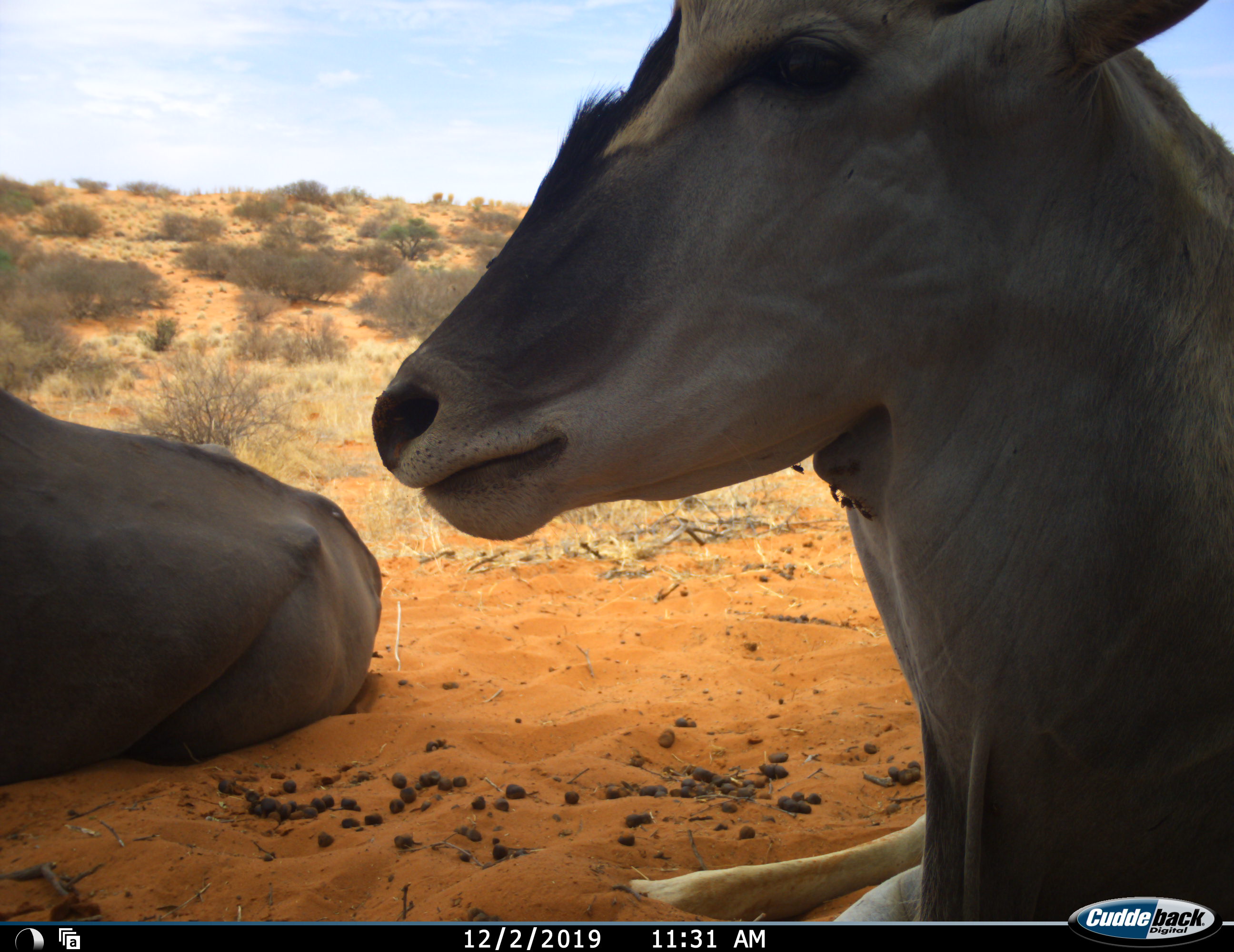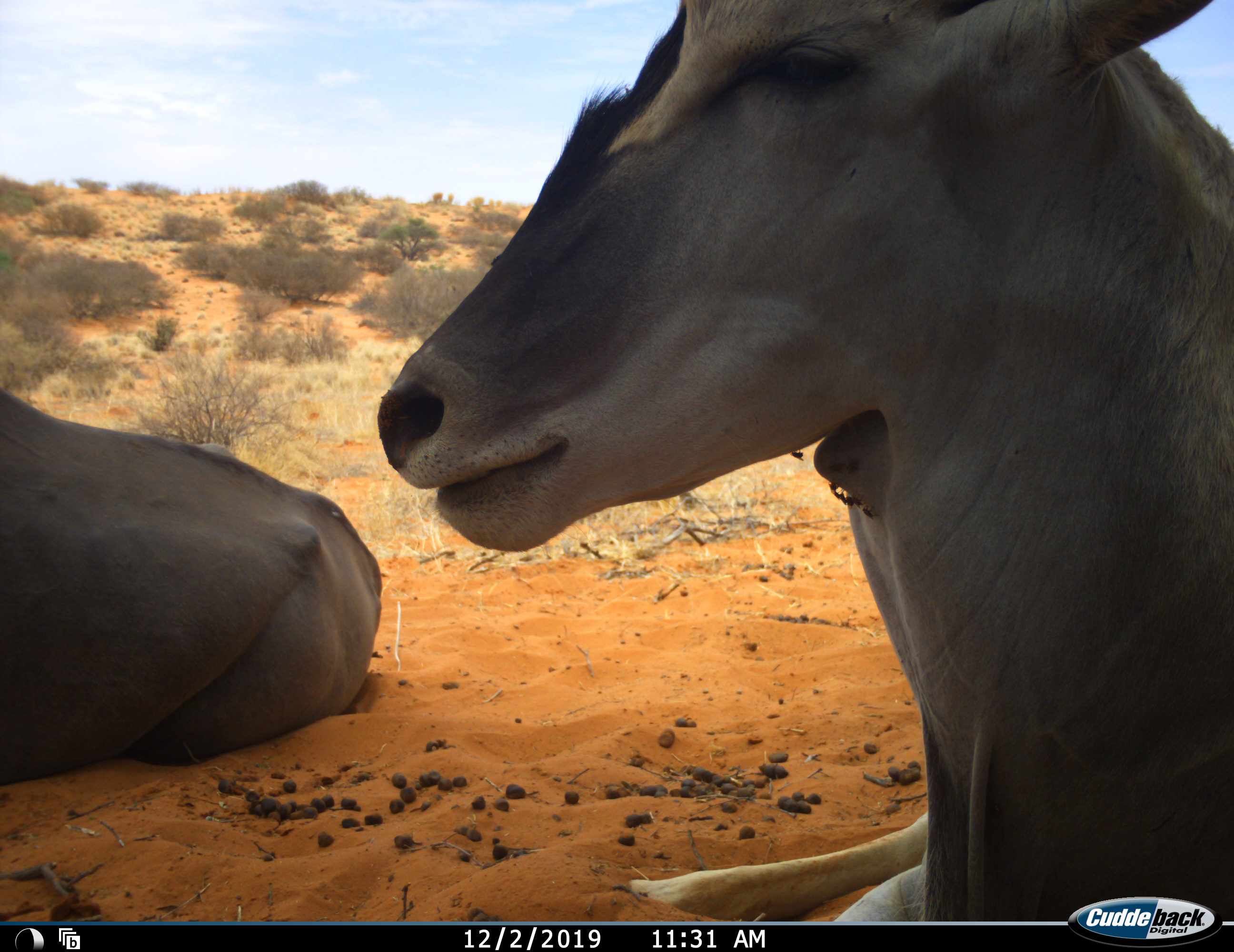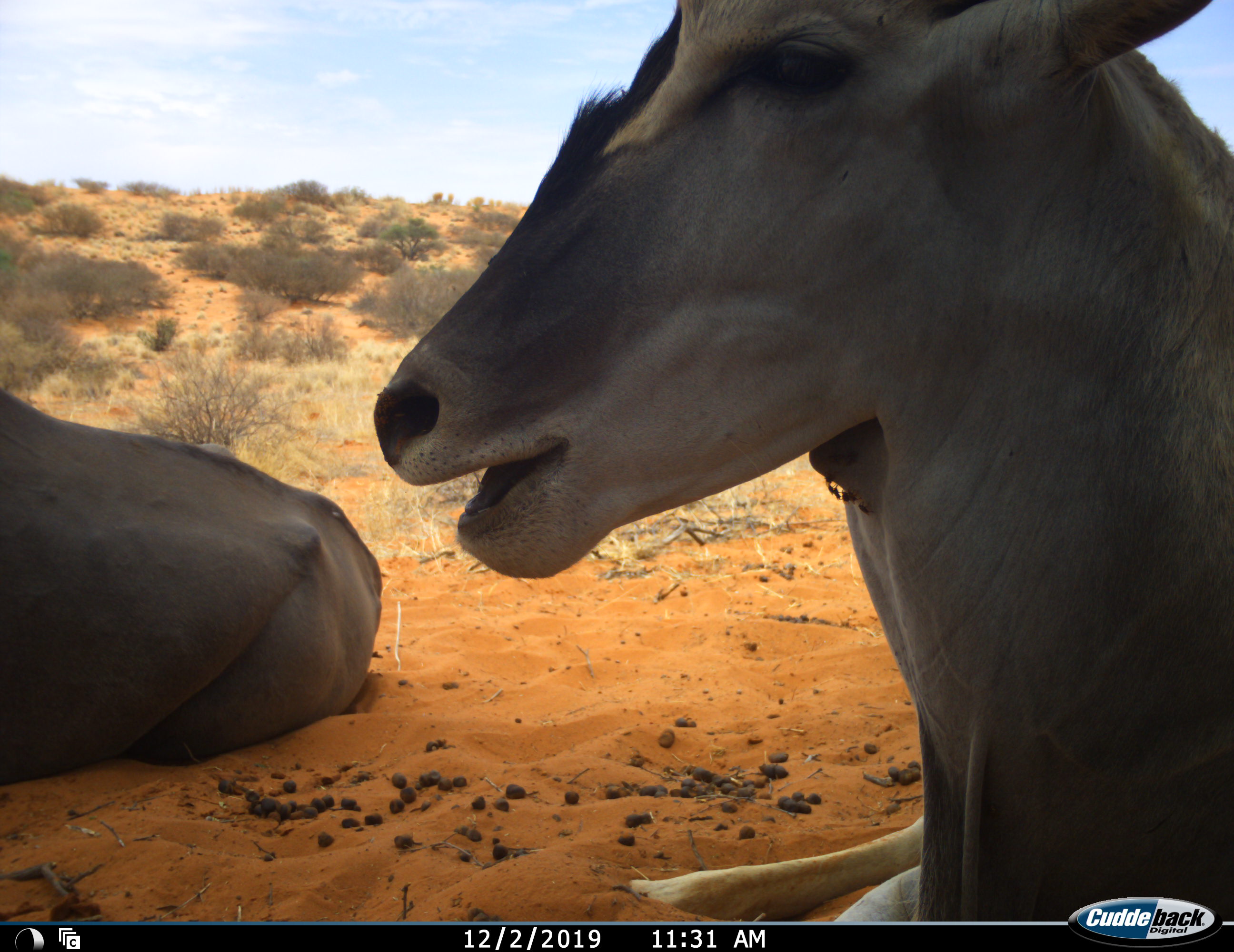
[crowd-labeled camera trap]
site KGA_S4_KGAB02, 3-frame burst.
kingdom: Animalia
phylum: Chordata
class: Mammalia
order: Artiodactyla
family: Bovidae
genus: Tragelaphus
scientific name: Tragelaphus oryx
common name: eland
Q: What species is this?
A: Eland (Tragelaphus oryx).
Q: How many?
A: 2.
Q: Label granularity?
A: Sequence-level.